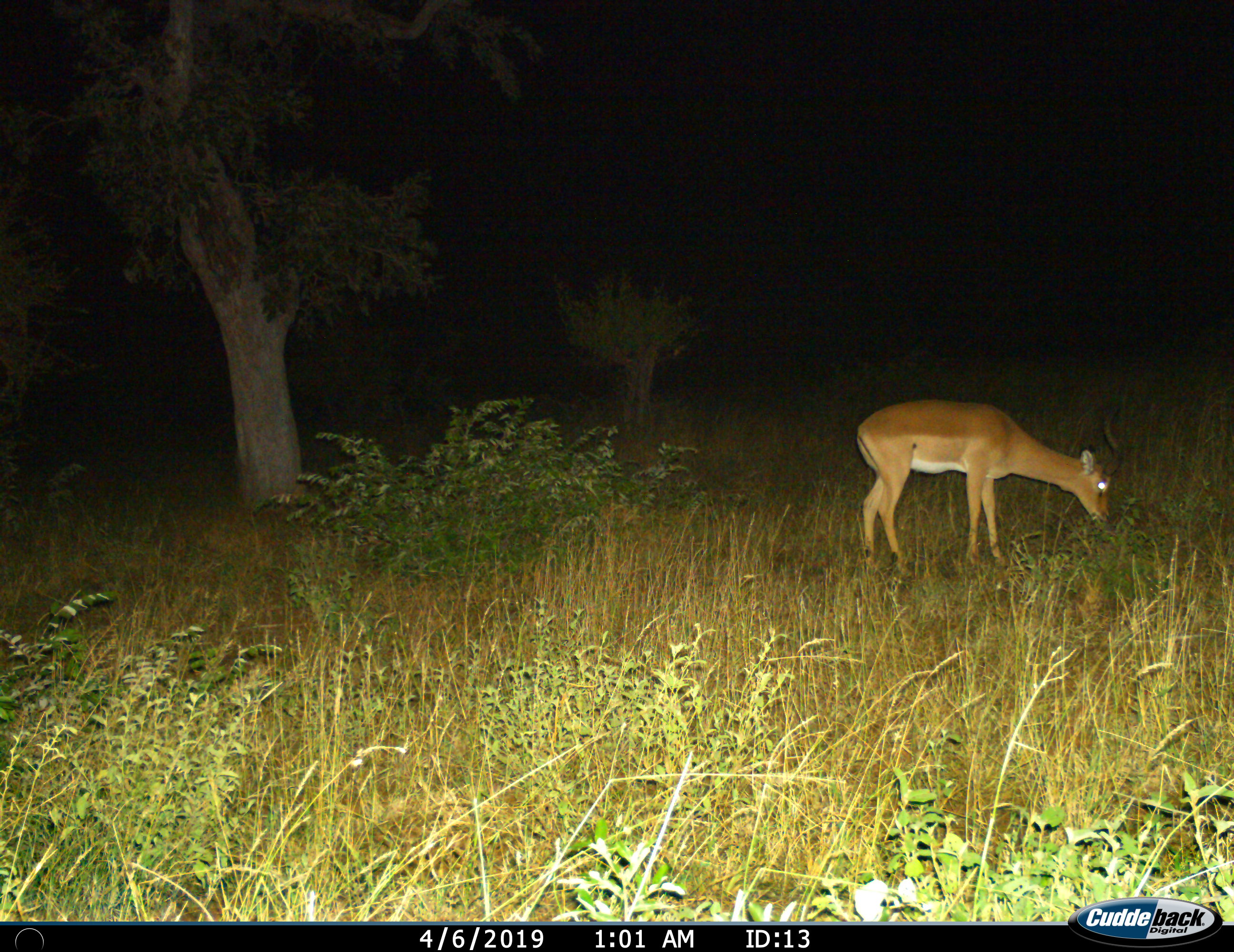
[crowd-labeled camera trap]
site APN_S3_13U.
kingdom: Animalia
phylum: Chordata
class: Mammalia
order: Artiodactyla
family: Bovidae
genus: Aepyceros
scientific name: Aepyceros melampus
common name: impala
Impala (Aepyceros melampus), count 1. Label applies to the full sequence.